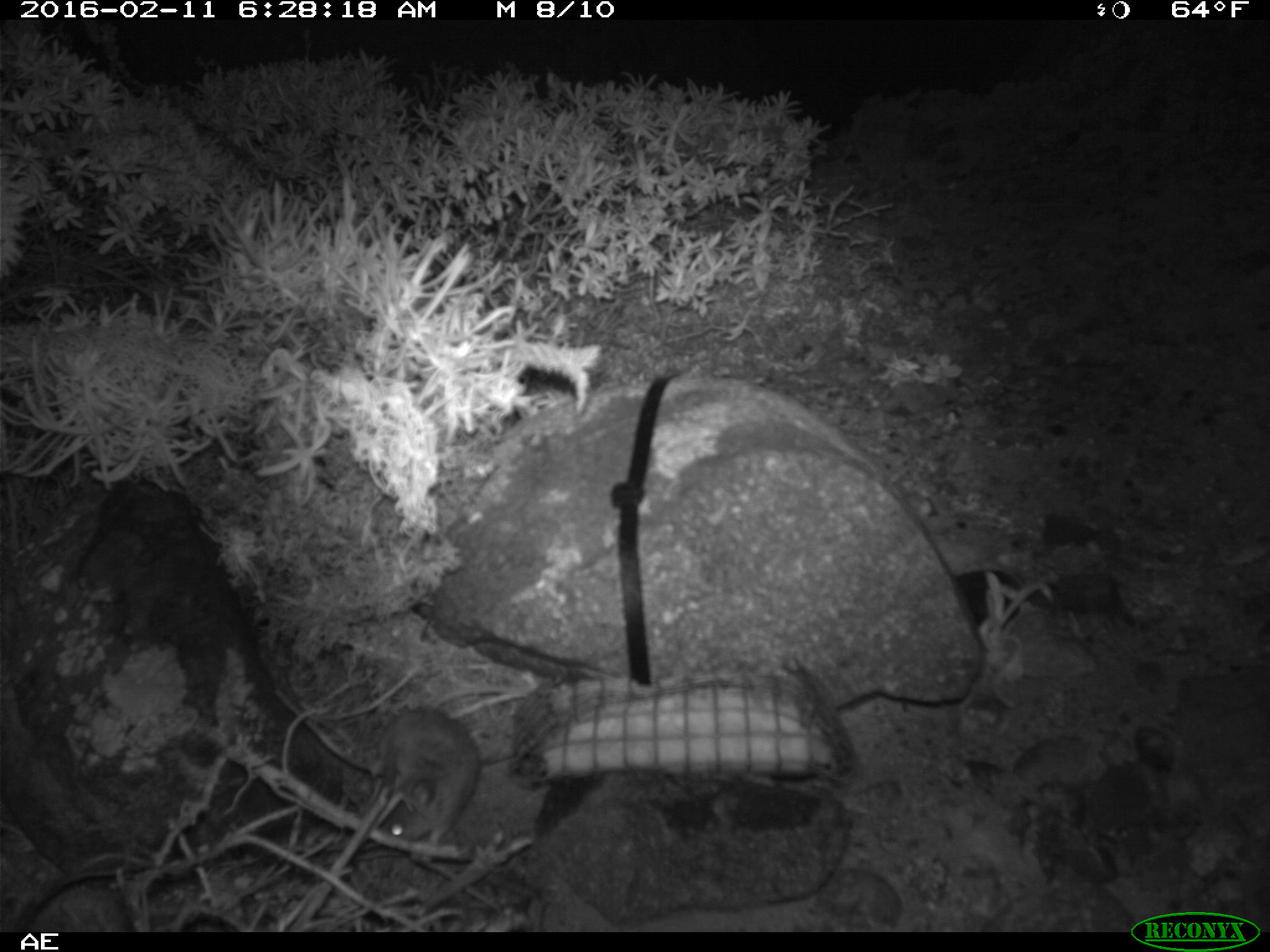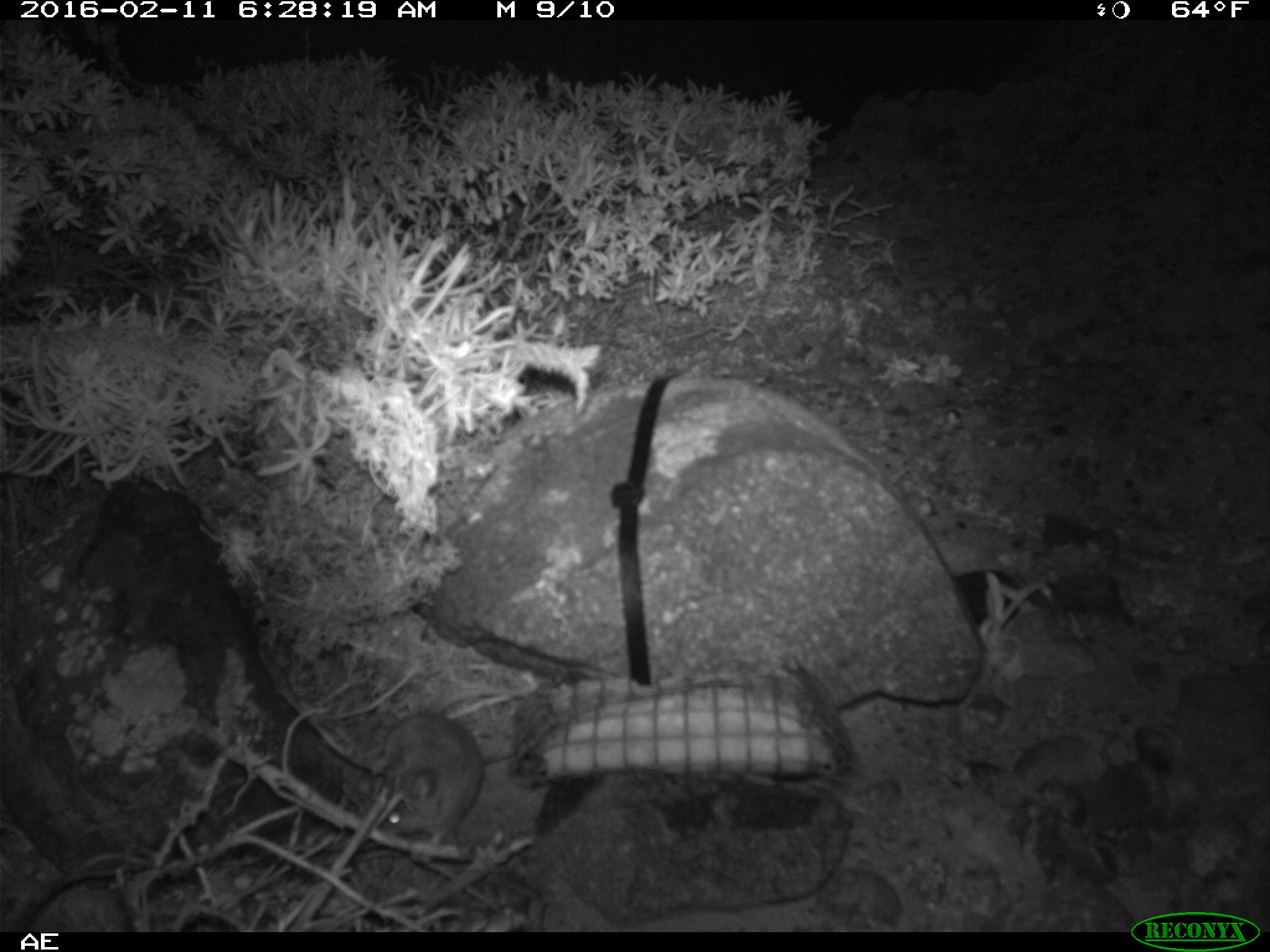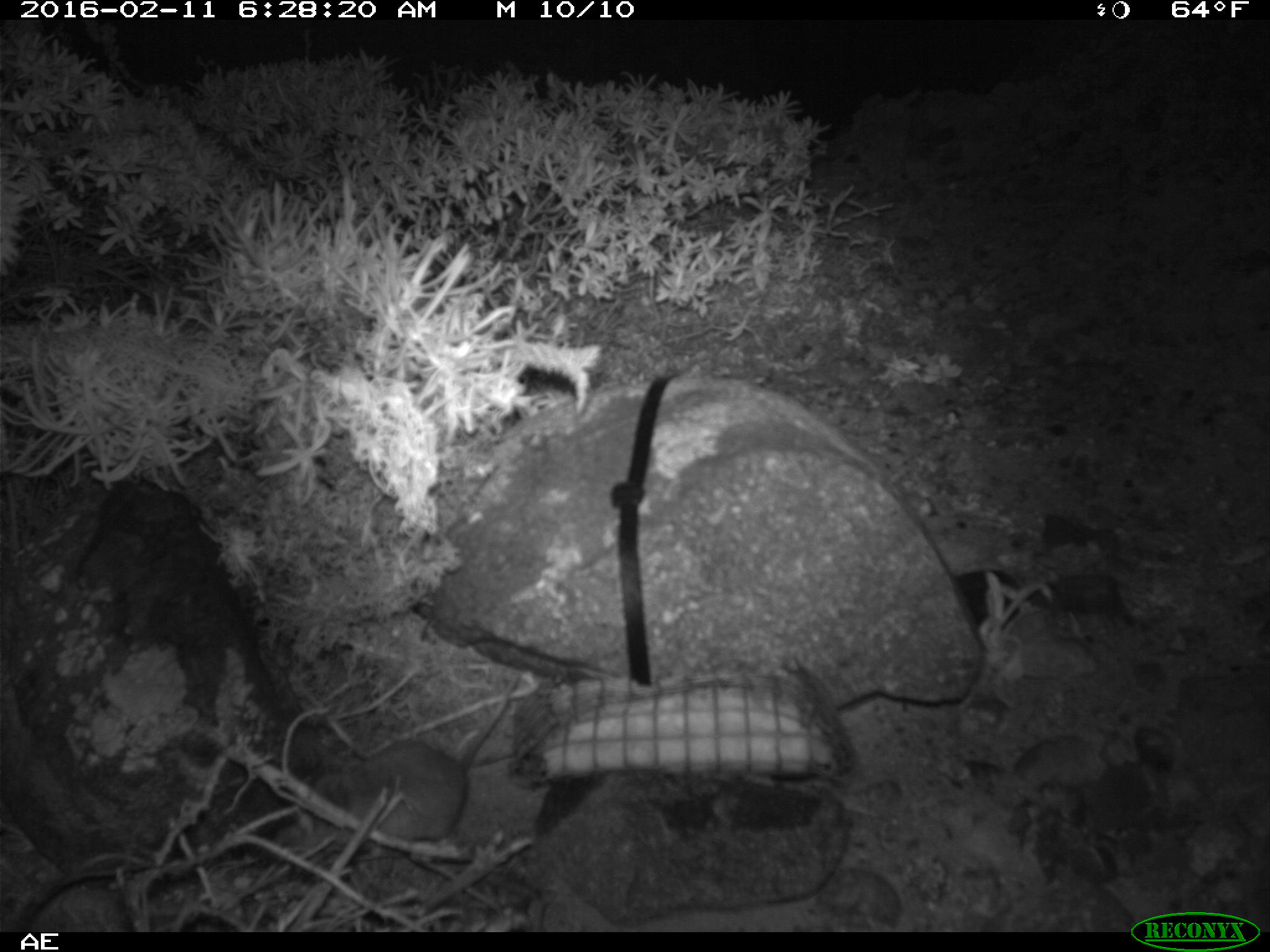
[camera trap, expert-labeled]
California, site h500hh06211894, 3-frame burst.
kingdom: Animalia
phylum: Chordata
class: Mammalia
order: Rodentia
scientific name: Rodentia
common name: rodent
Rodent (Rodentia).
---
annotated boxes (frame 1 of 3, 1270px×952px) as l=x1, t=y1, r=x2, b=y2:
rodent: l=374, t=687, r=531, b=852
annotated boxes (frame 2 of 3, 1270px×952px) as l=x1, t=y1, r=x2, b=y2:
rodent: l=370, t=681, r=541, b=849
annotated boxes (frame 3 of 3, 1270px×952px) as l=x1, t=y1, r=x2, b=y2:
rodent: l=299, t=677, r=517, b=844